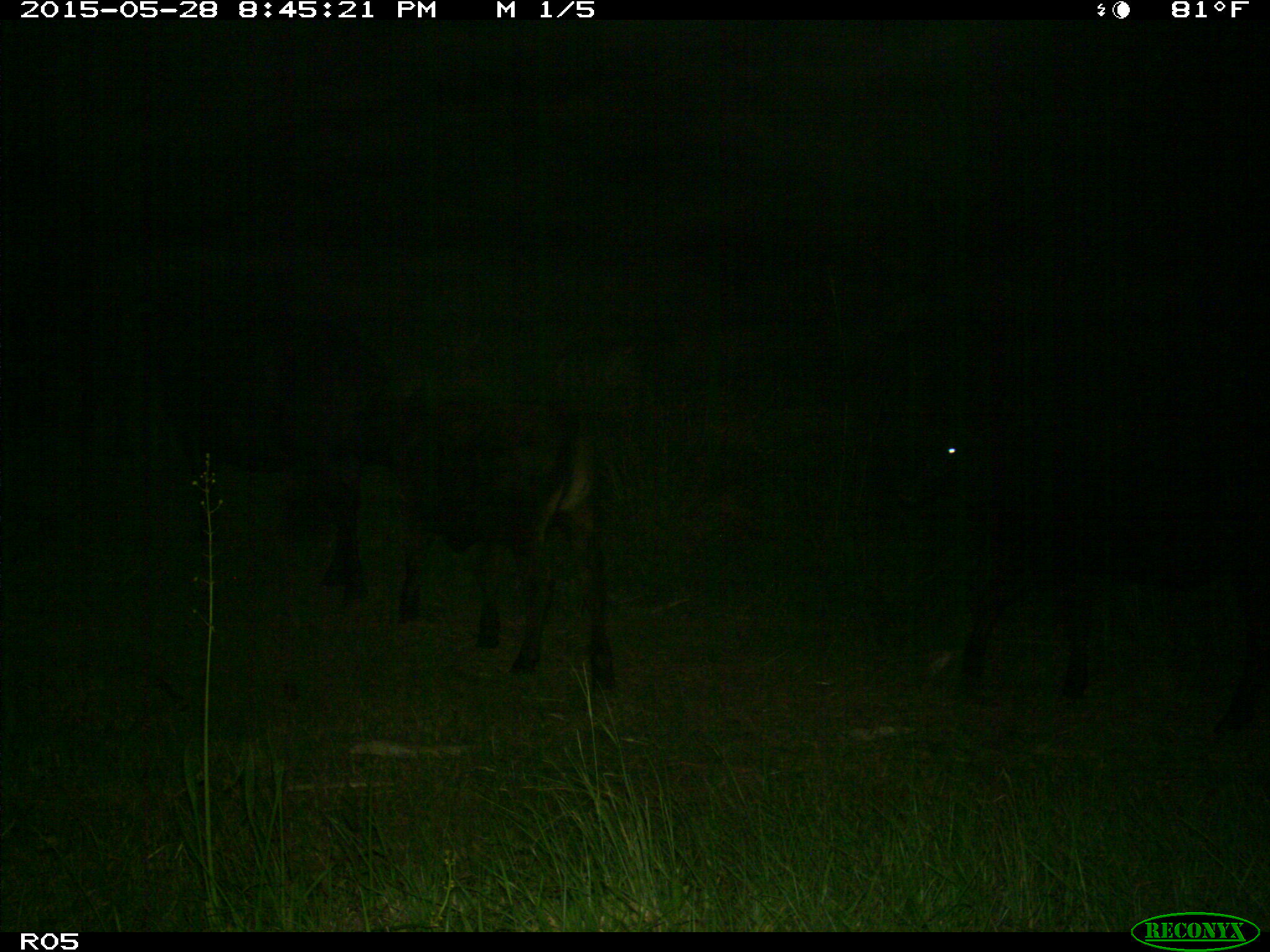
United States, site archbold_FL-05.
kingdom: Animalia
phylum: Chordata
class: Mammalia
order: Artiodactyla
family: Bovidae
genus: Bos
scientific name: Bos taurus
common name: domestic cow